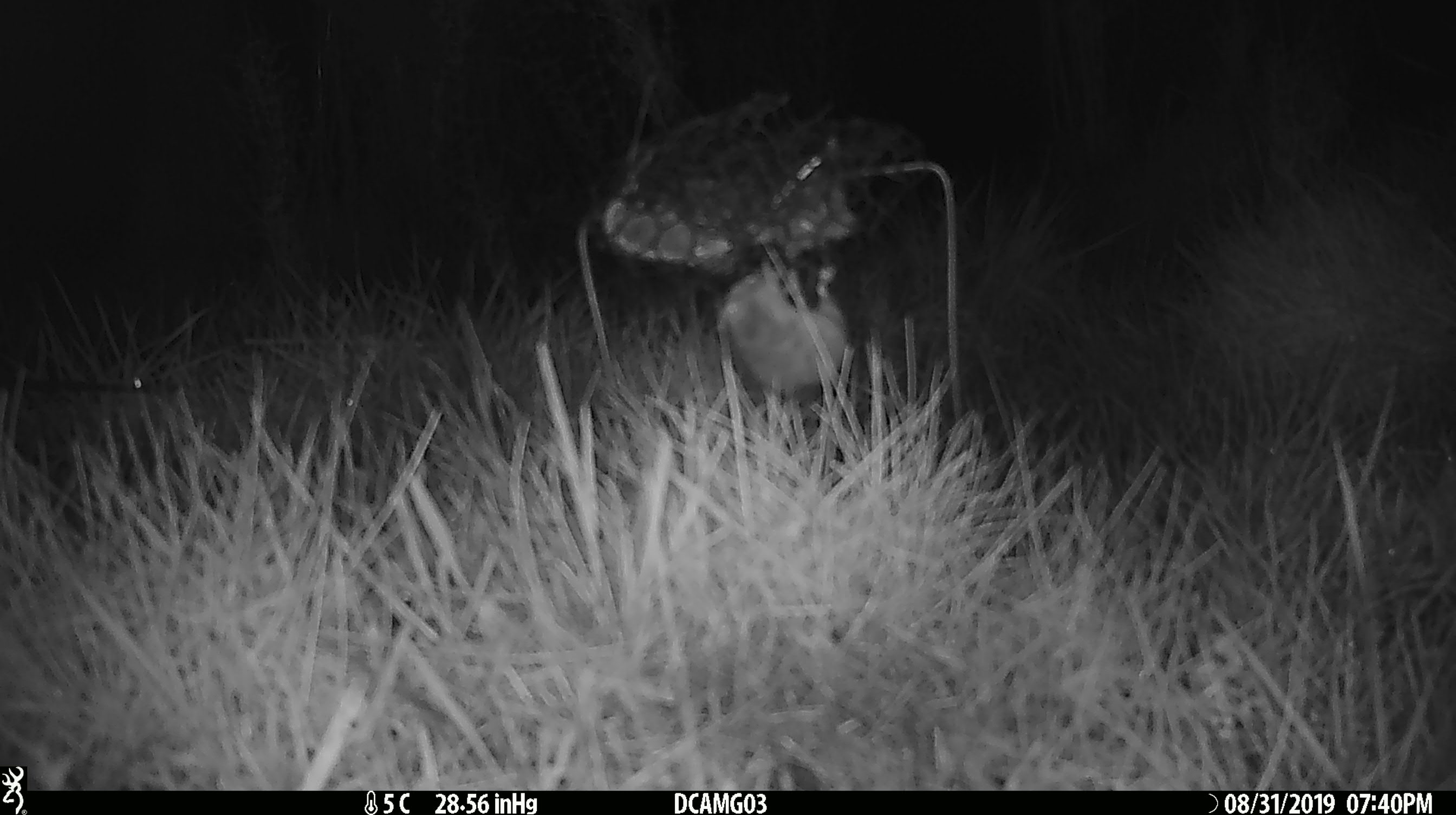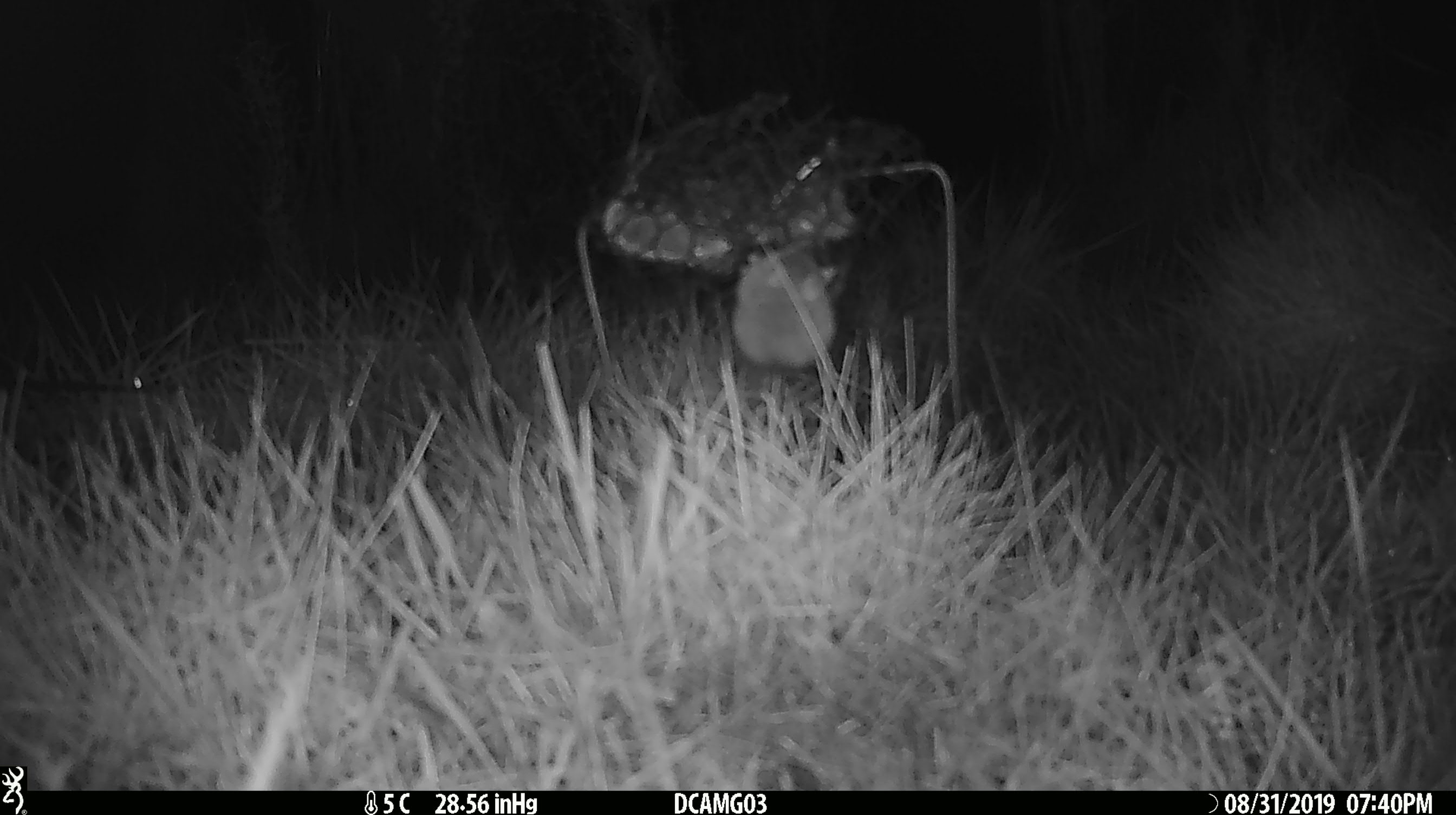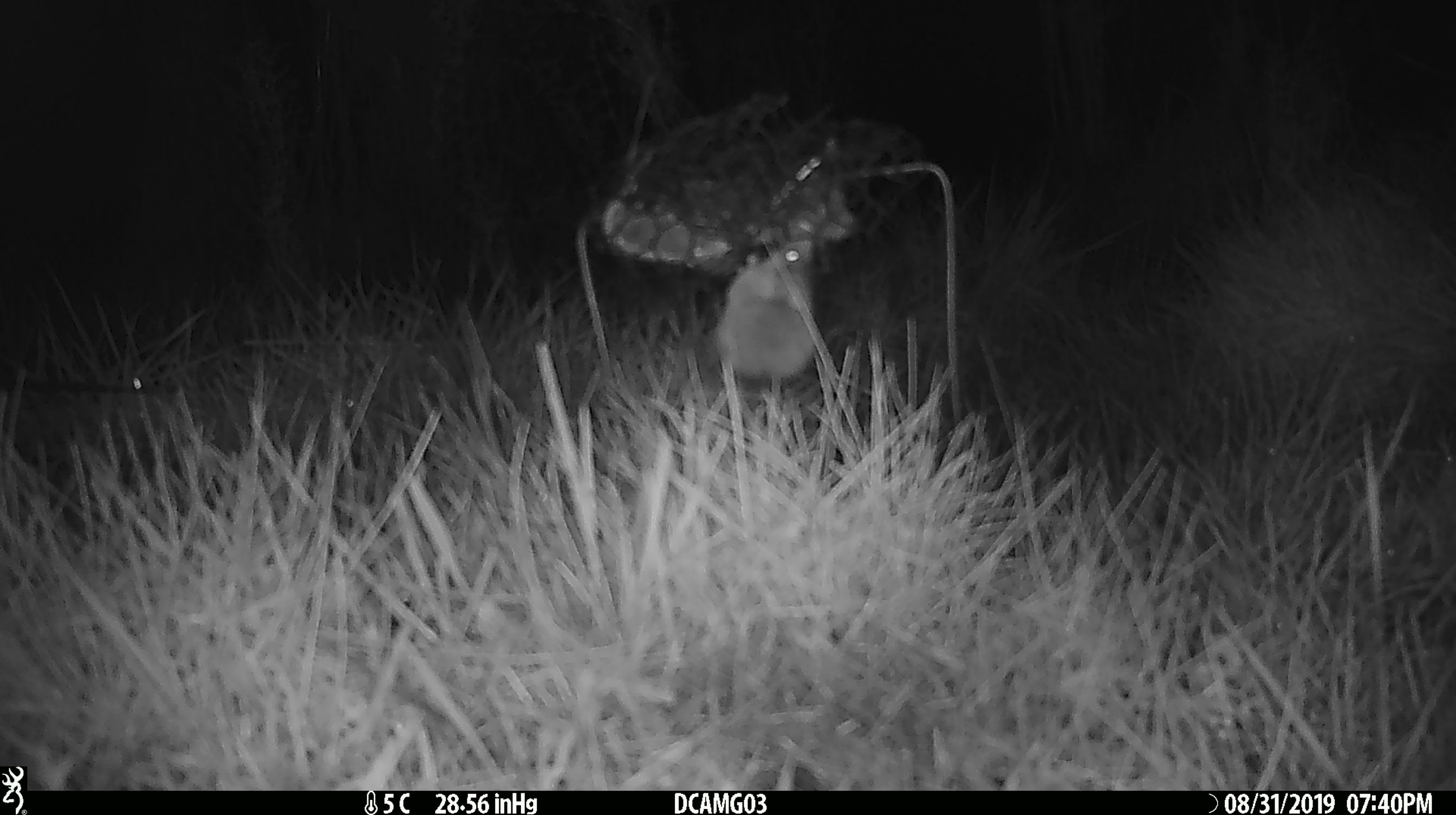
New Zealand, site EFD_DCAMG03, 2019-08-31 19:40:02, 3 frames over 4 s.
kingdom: Animalia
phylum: Chordata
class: Mammalia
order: Rodentia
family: Muridae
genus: Mus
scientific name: Mus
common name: mouse